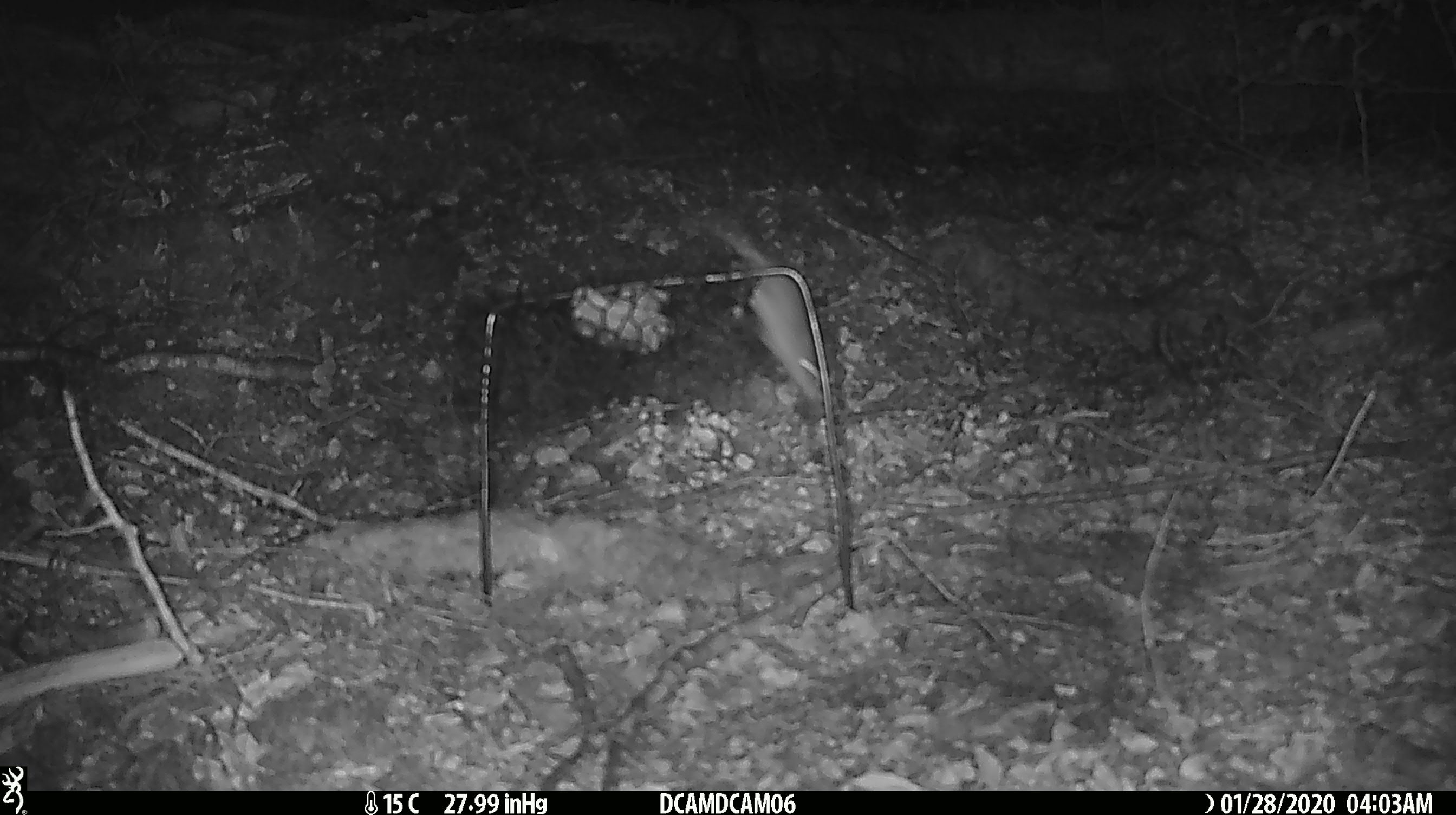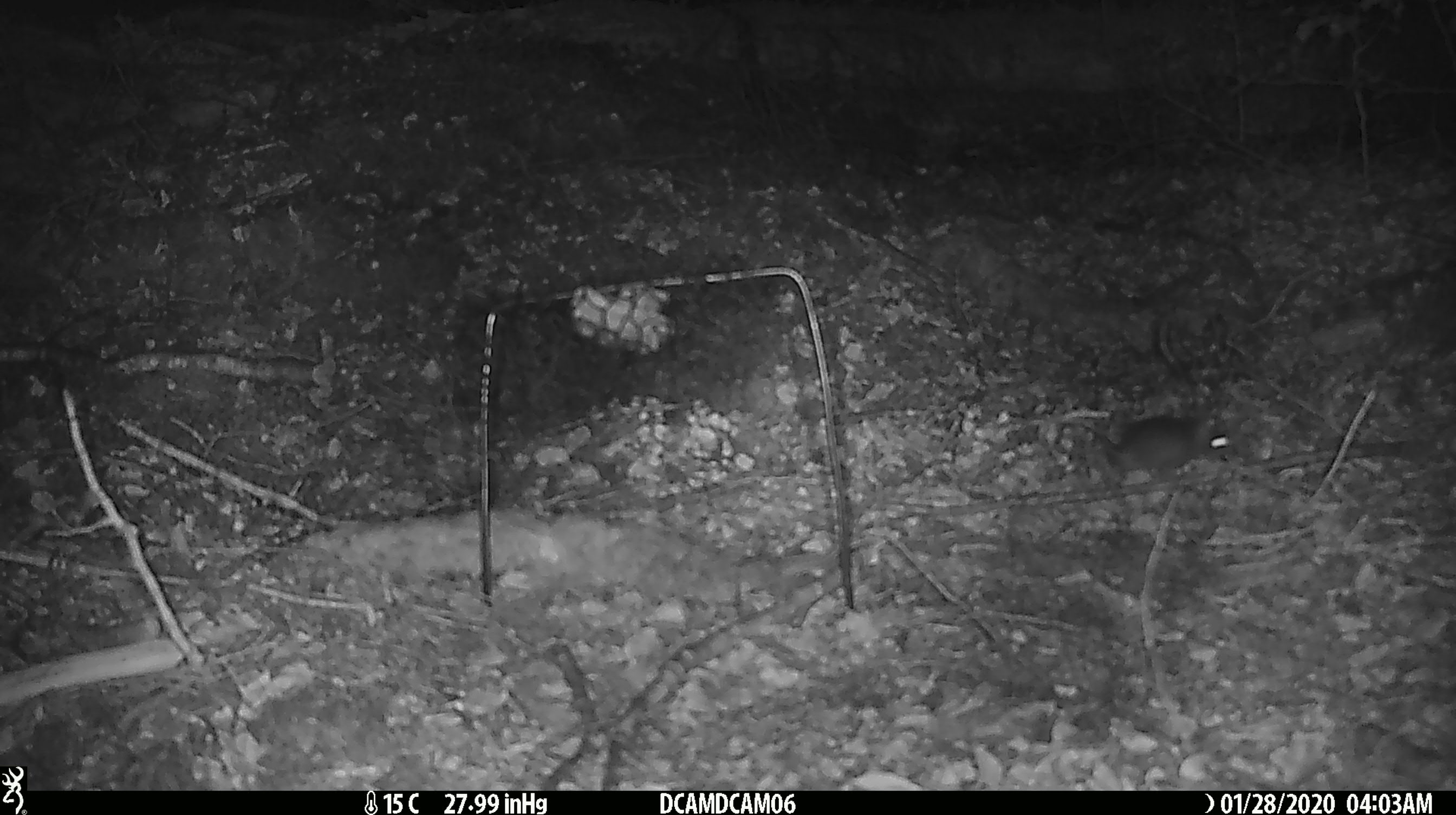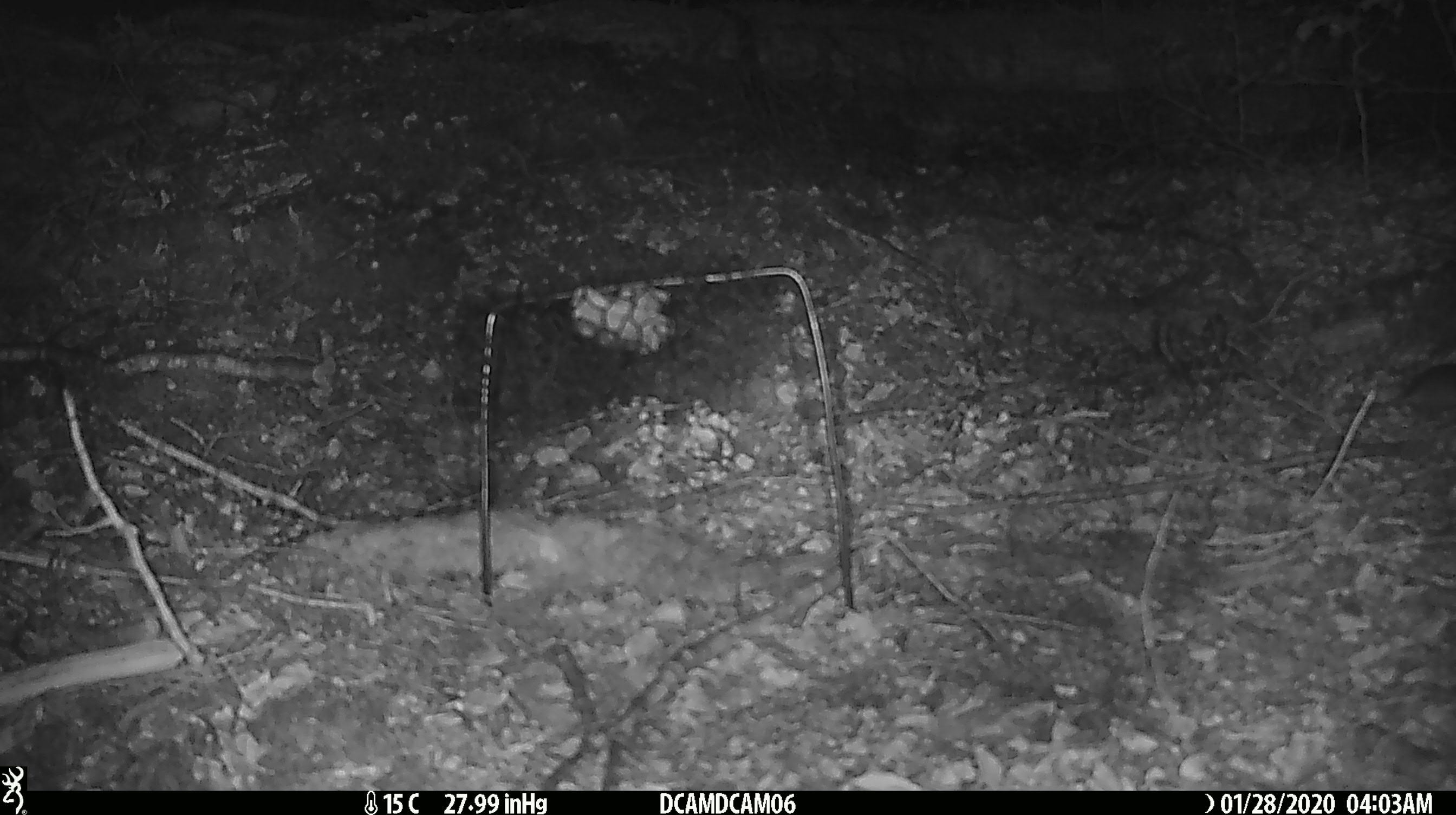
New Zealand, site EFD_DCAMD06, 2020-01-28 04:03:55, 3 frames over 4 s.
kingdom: Animalia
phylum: Chordata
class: Mammalia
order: Rodentia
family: Muridae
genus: Mus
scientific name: Mus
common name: mouse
Mouse (Mus).